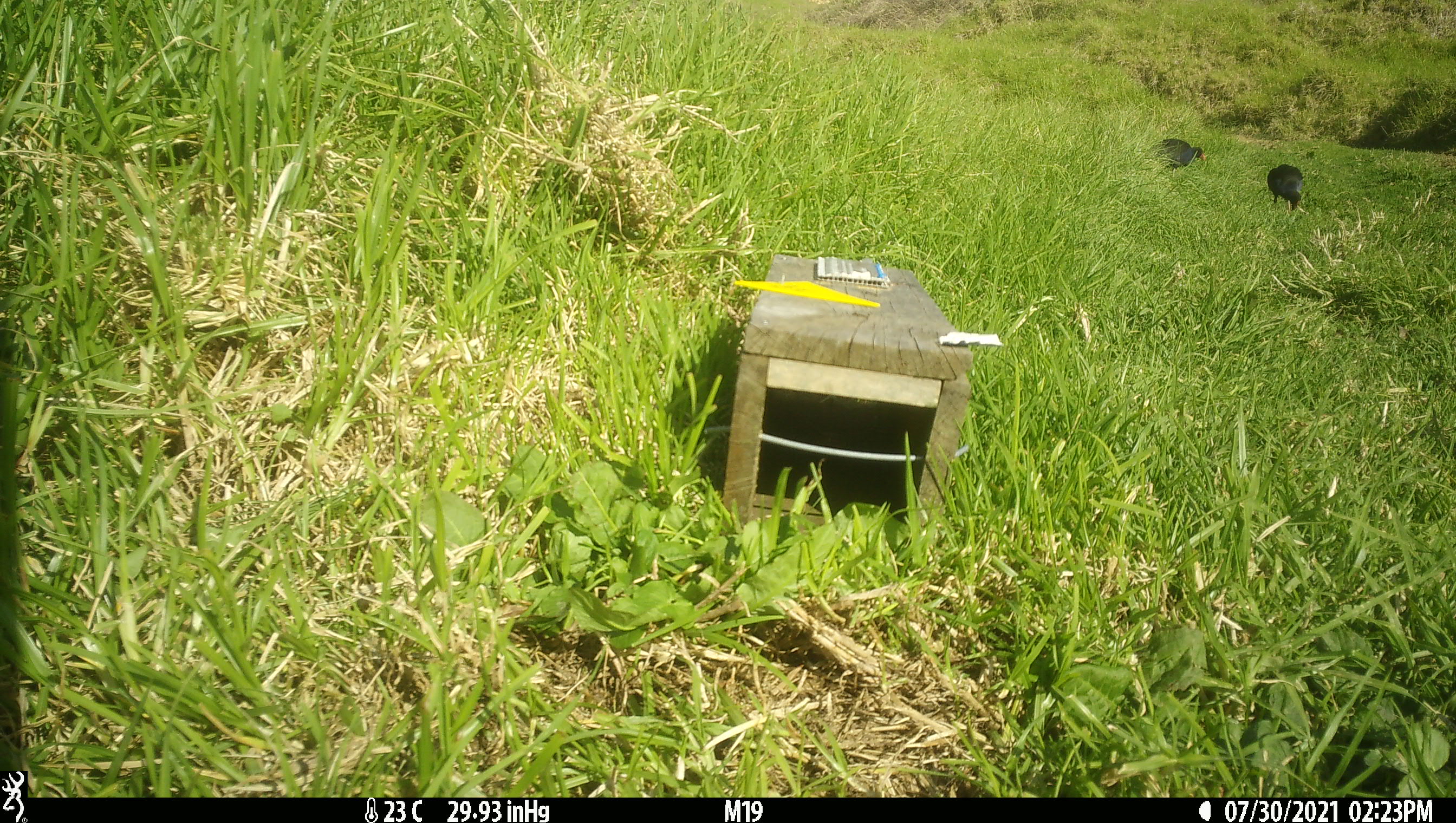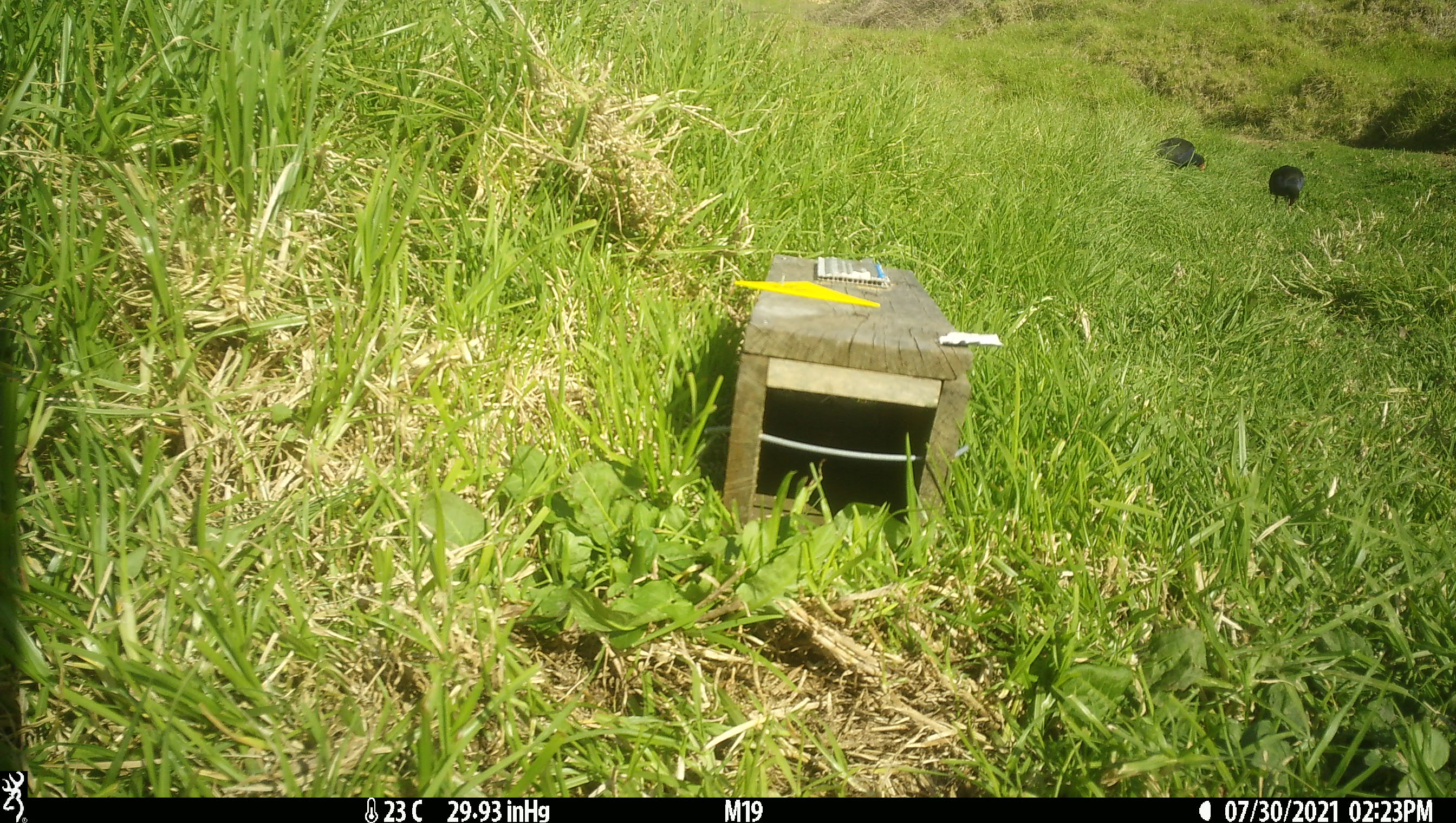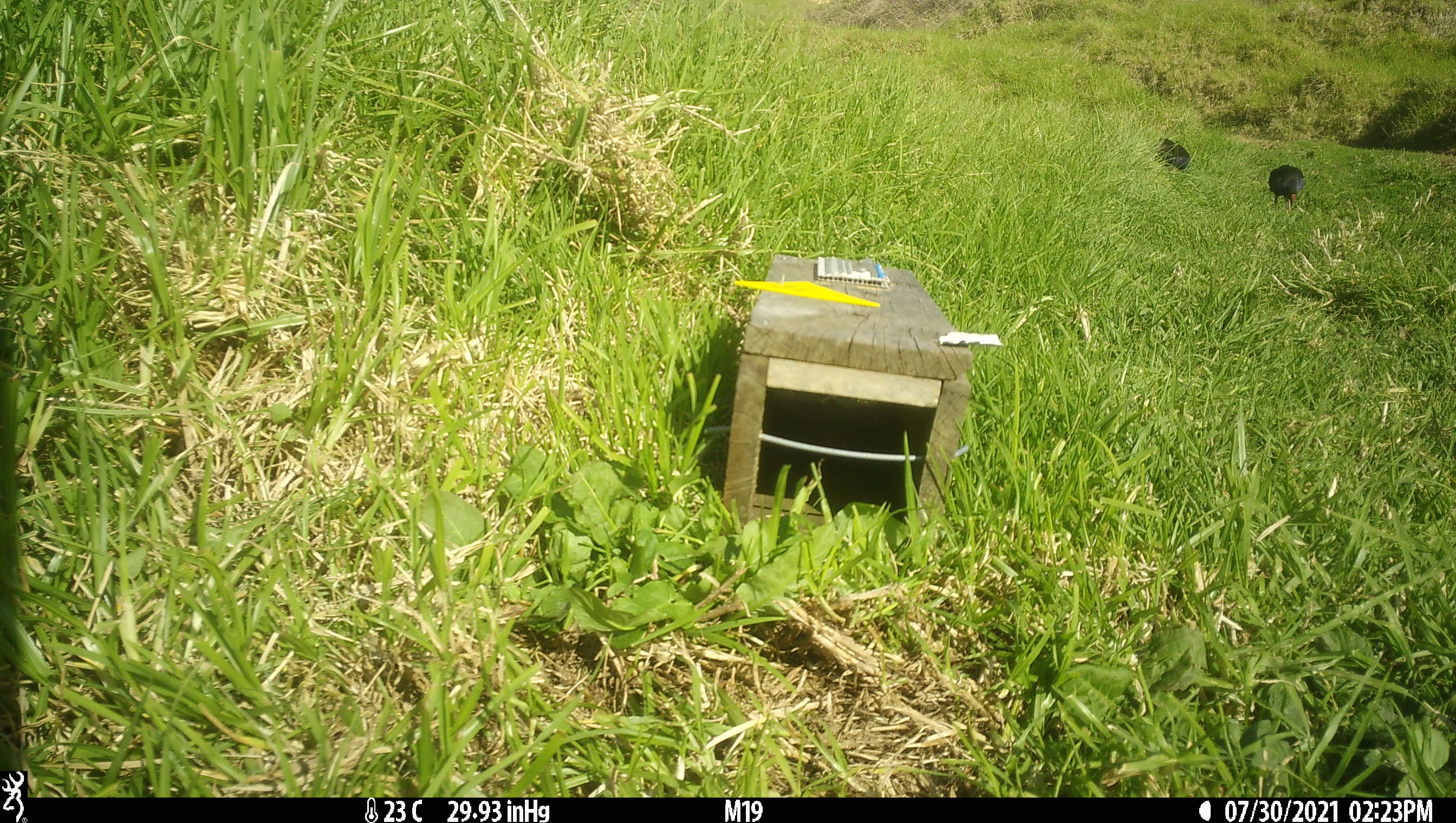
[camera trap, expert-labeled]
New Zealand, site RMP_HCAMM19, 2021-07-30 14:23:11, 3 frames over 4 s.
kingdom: Animalia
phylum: Chordata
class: Aves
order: Gruiformes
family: Rallidae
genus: Porphyrio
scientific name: Porphyrio melanotus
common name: australasian swamphen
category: pukeko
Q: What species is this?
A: Pukeko (australasian swamphen) (Porphyrio melanotus).